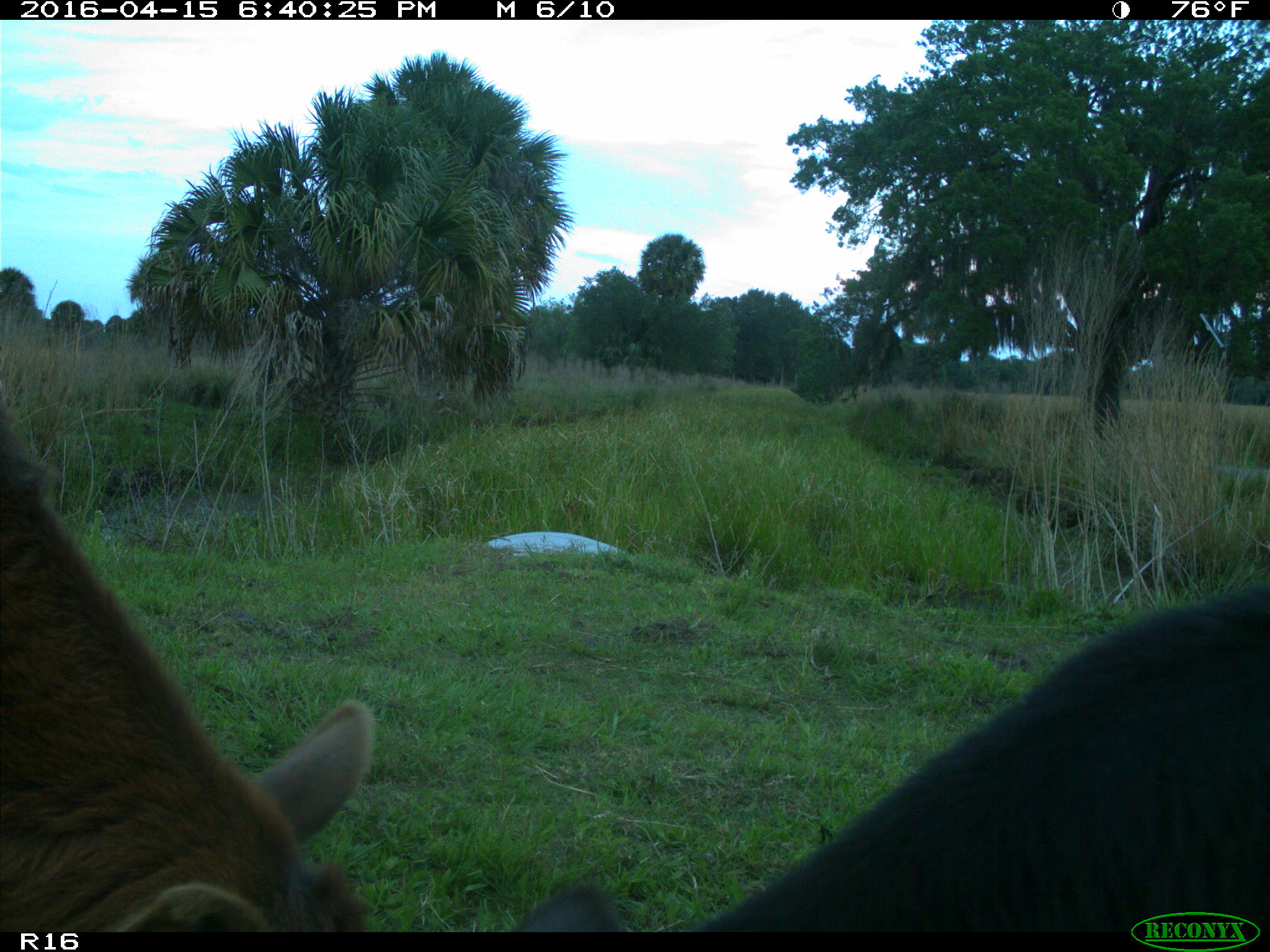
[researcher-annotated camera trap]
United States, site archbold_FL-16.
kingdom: Animalia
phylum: Chordata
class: Mammalia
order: Artiodactyla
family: Bovidae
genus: Bos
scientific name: Bos taurus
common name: domestic cow